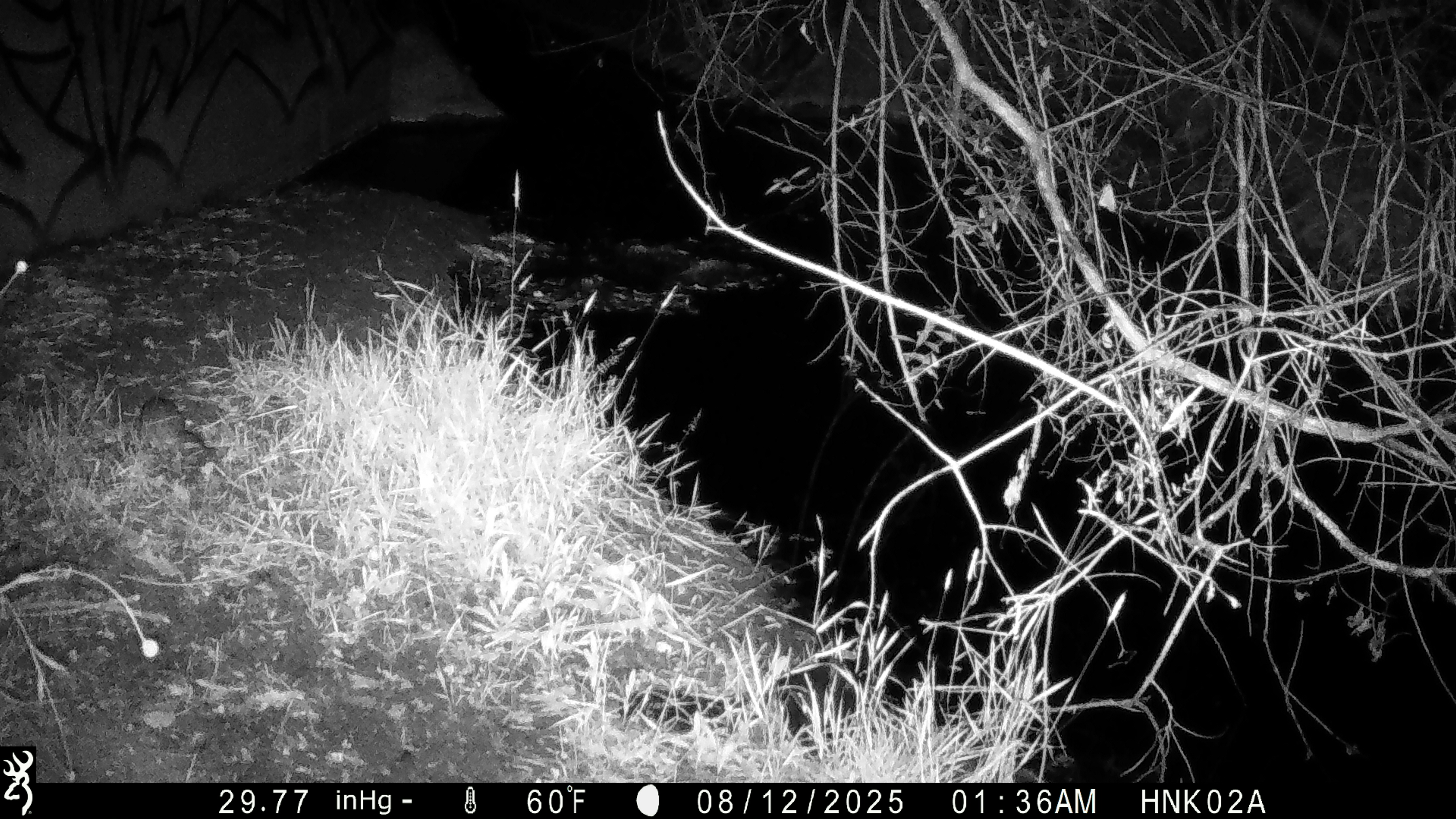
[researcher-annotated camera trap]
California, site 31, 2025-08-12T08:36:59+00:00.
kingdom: Animalia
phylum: Chordata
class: Mammalia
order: Rodentia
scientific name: Rodentia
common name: mouse or rat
Mouse or rat (Rodentia).